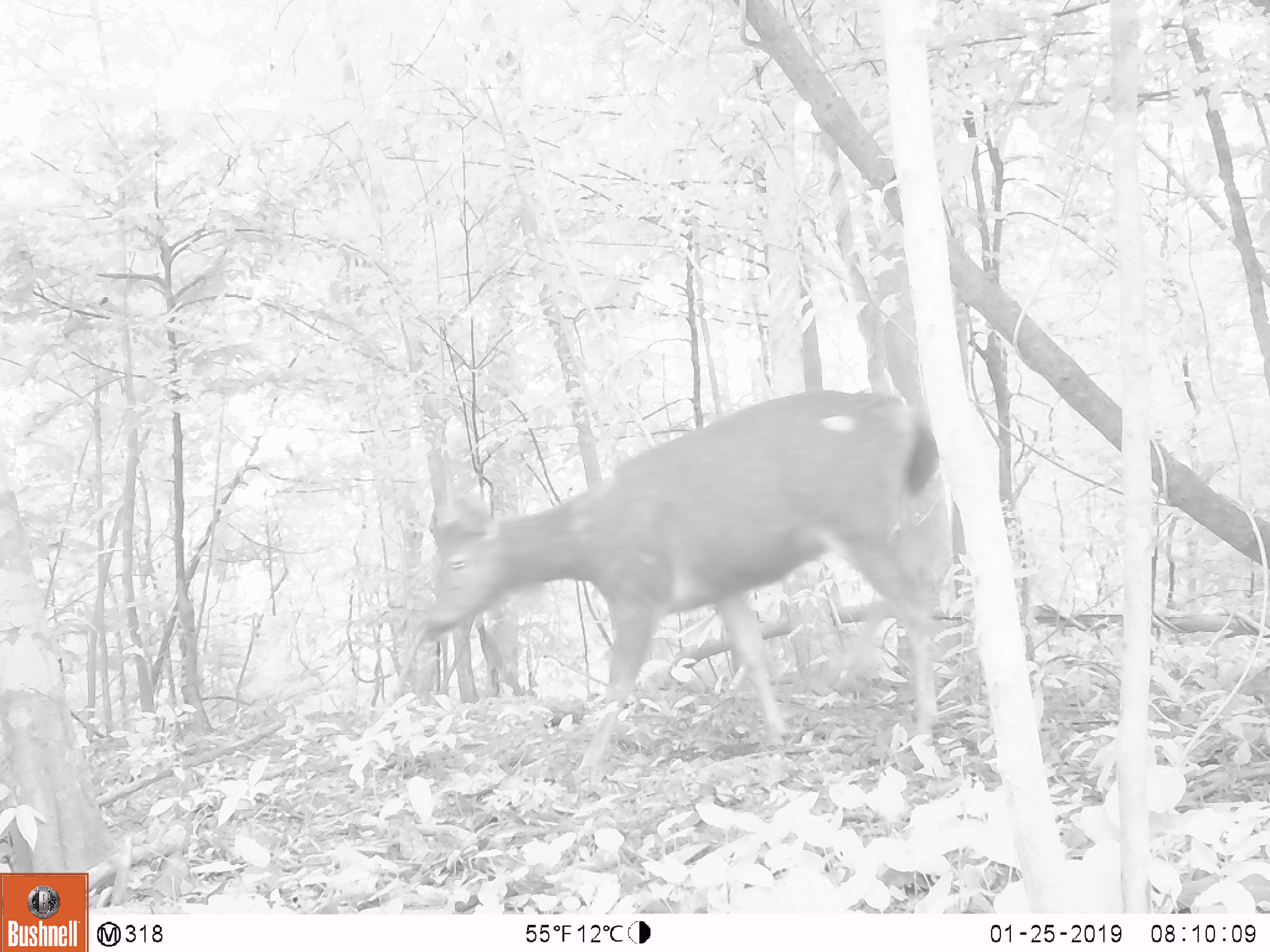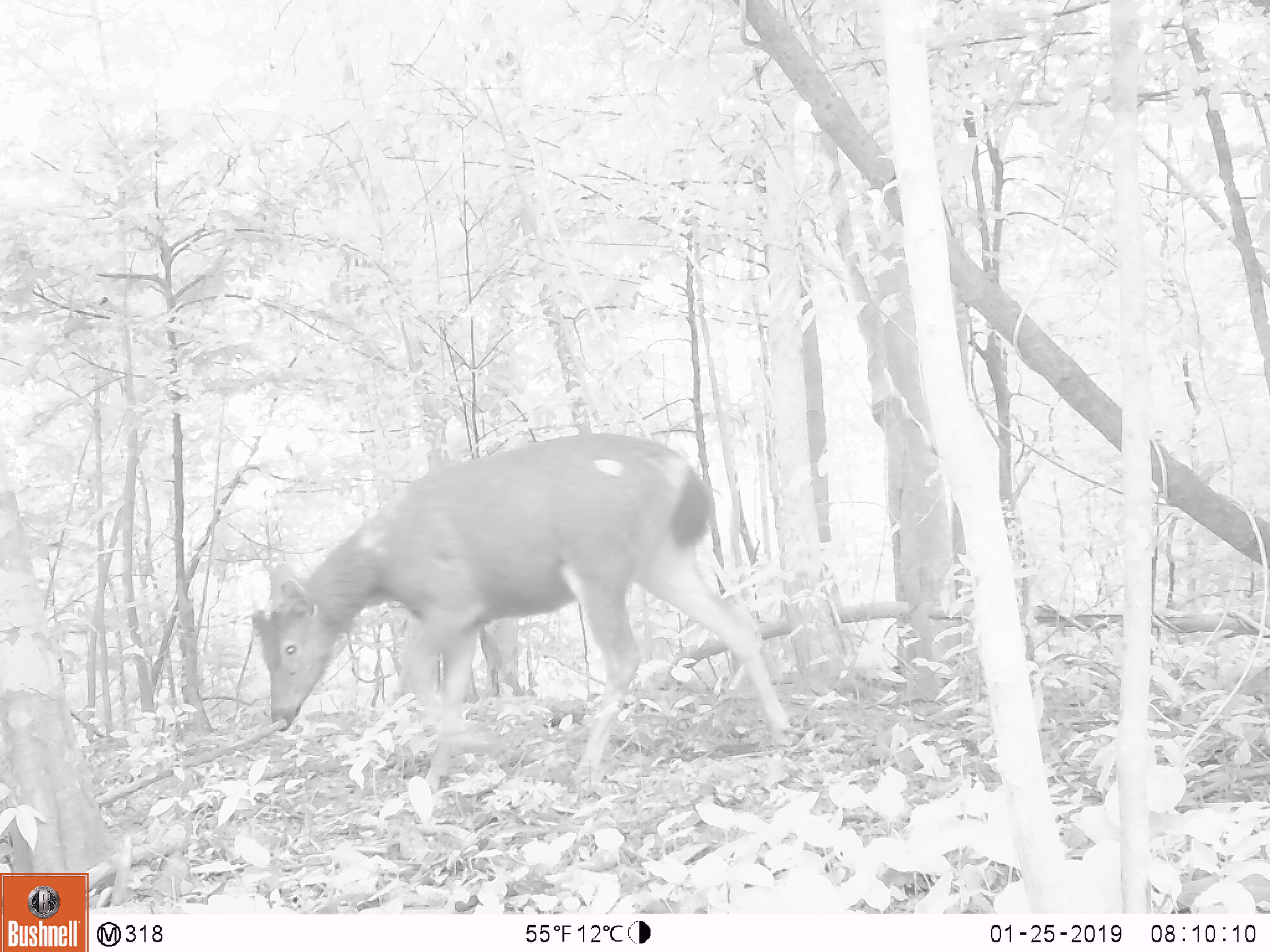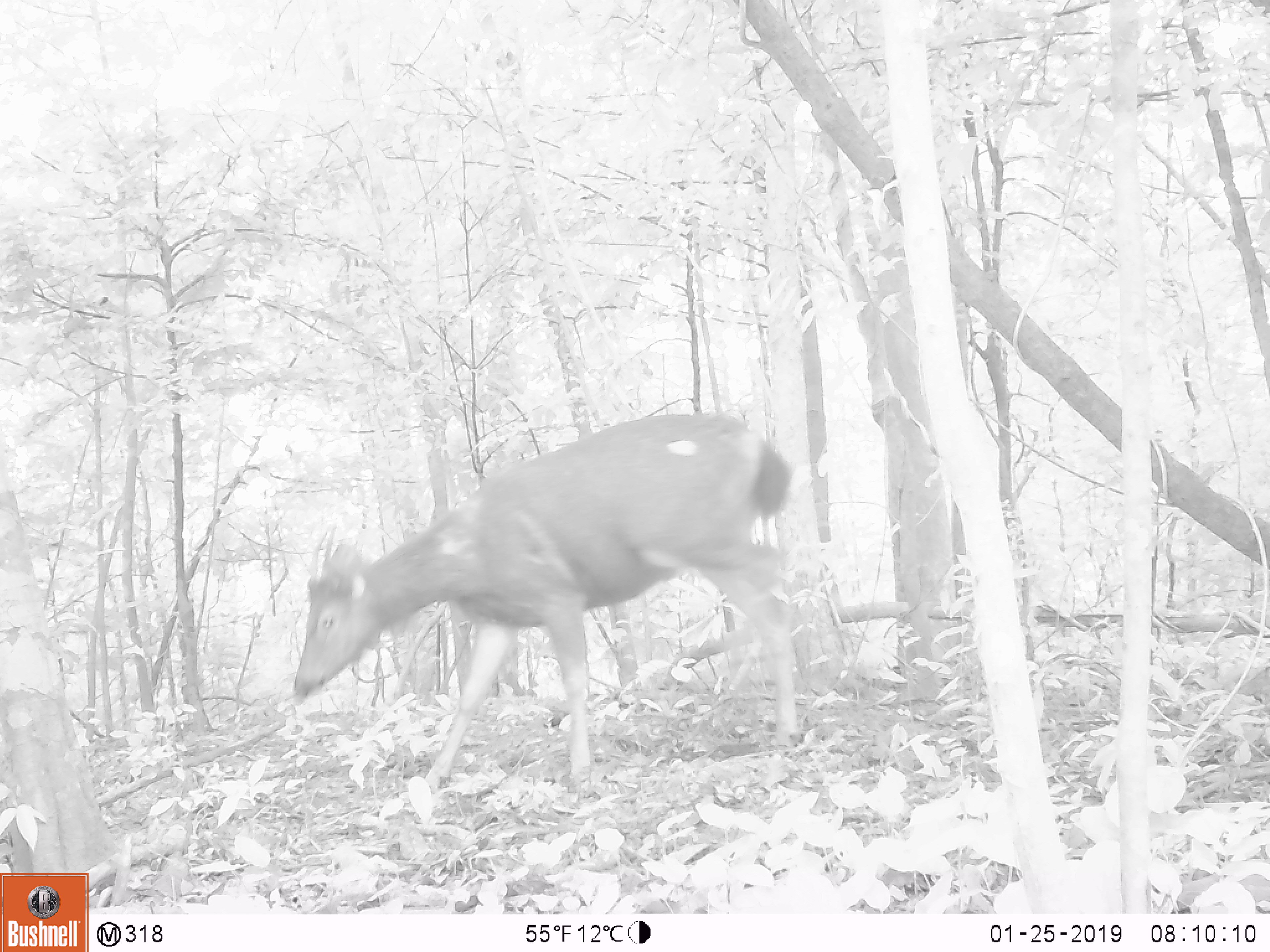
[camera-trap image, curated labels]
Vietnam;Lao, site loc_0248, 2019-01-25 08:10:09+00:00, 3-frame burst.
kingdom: Animalia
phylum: Chordata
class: Mammalia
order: Artiodactyla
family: Cervidae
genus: Rusa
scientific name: Rusa unicolor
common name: sambar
Sambar (Rusa unicolor). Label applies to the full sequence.